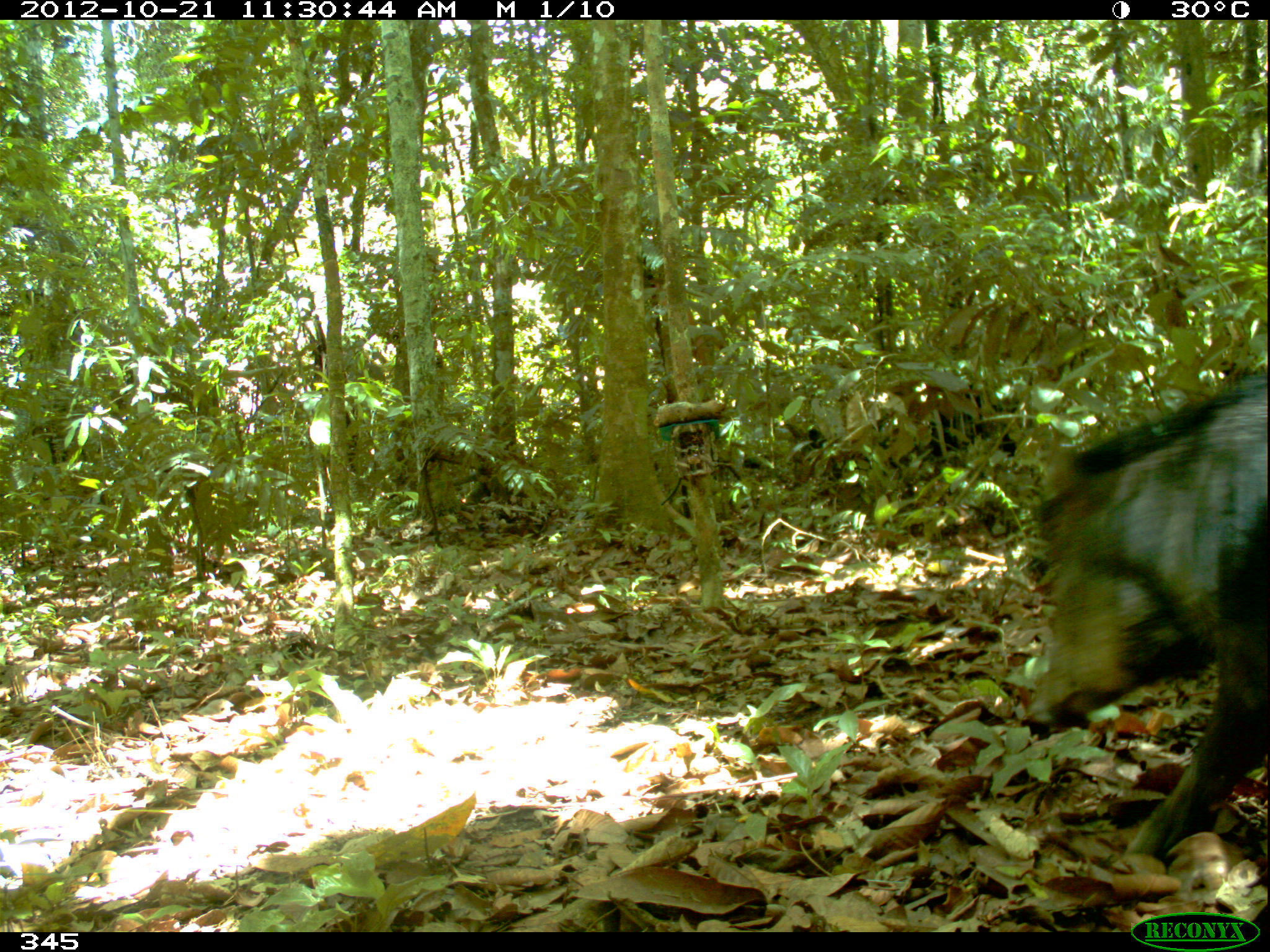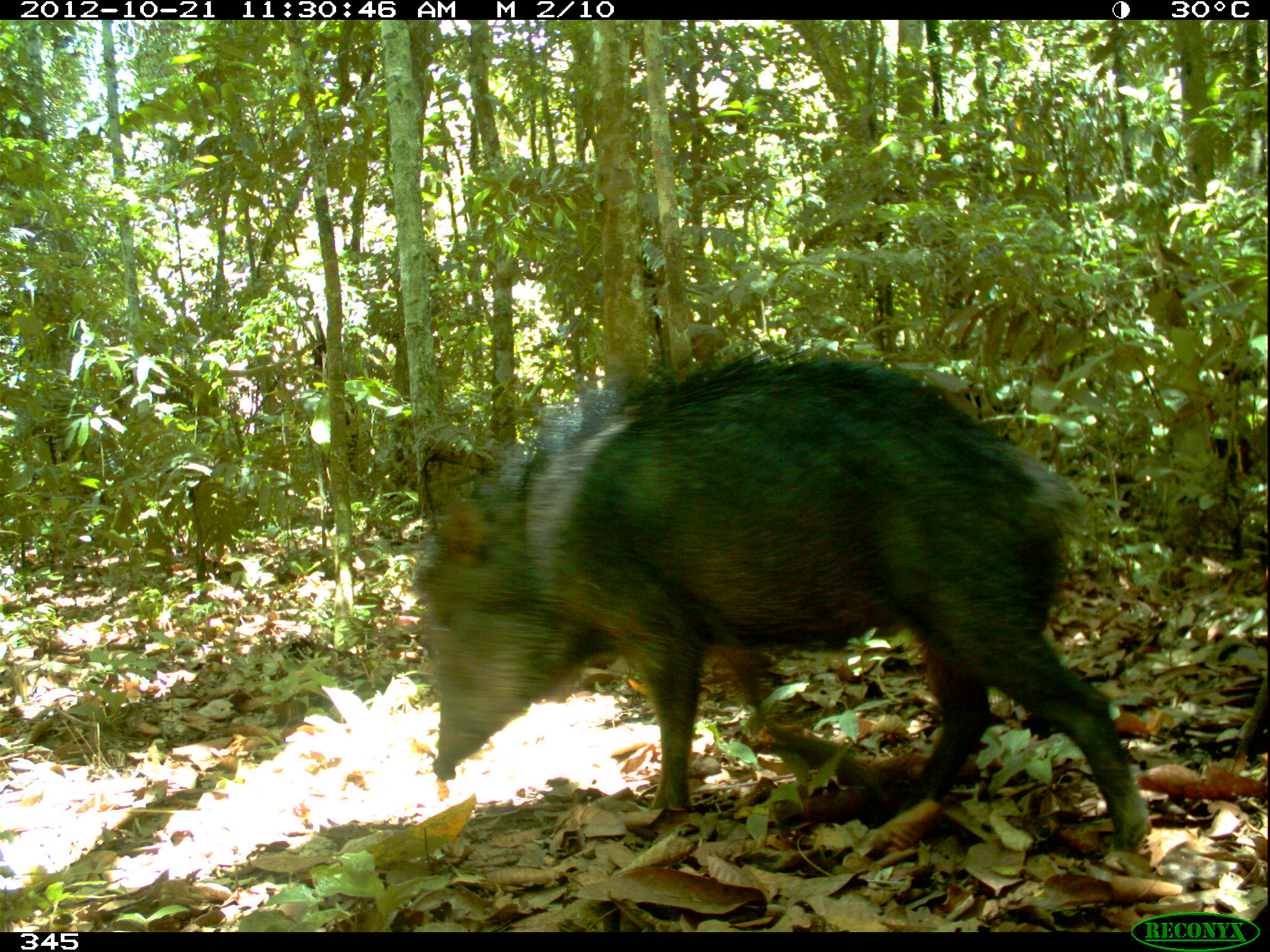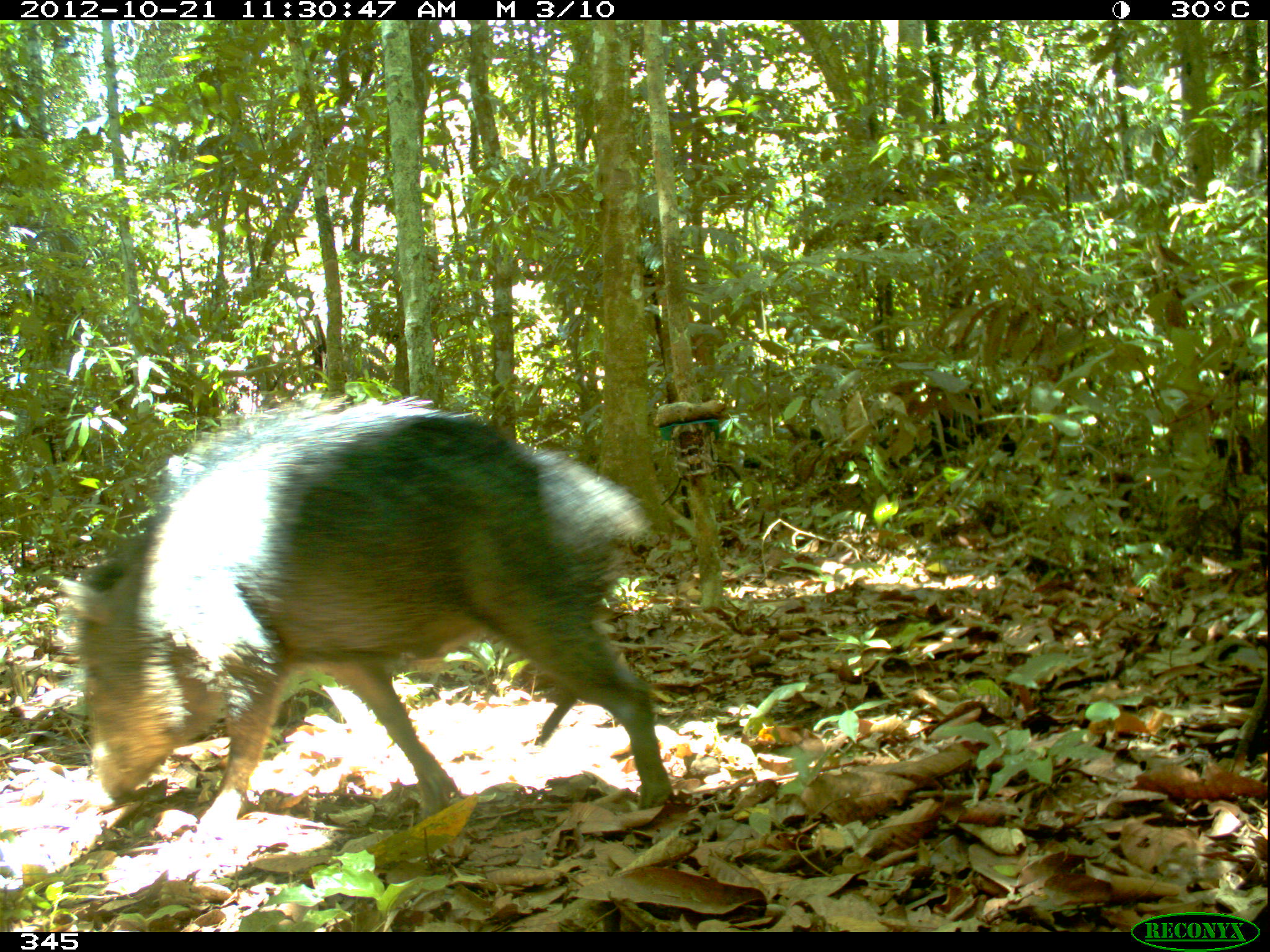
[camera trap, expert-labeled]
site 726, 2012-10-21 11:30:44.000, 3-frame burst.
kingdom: Animalia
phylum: Chordata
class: Mammalia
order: Artiodactyla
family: Tayassuidae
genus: Tayassu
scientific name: Tayassu pecari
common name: white-lipped peccary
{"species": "Tayassu pecari (white-lipped peccary)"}